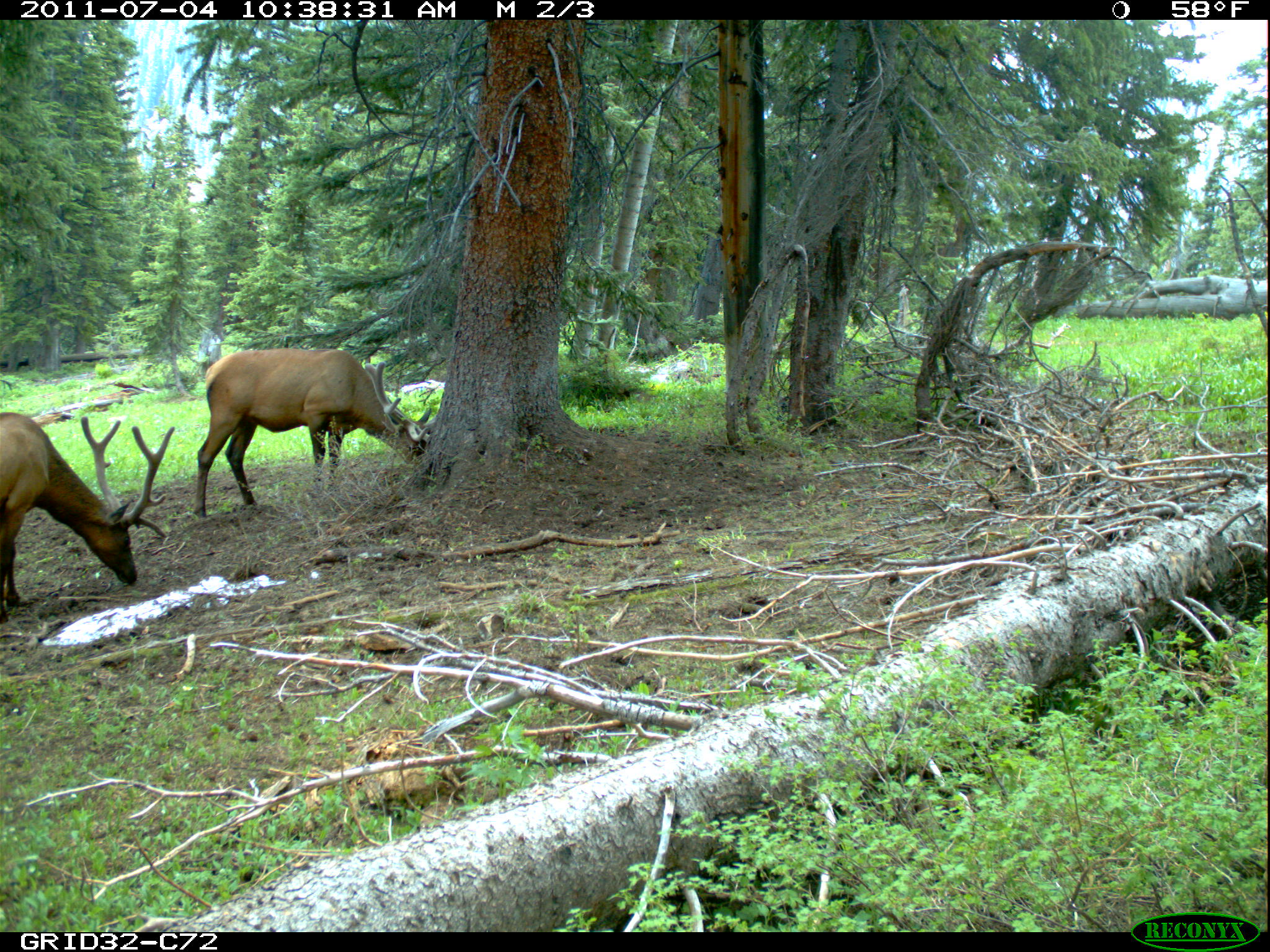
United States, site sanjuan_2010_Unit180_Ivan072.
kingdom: Animalia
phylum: Chordata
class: Mammalia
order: Artiodactyla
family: Cervidae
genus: Cervus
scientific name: Cervus elaphus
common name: red deer